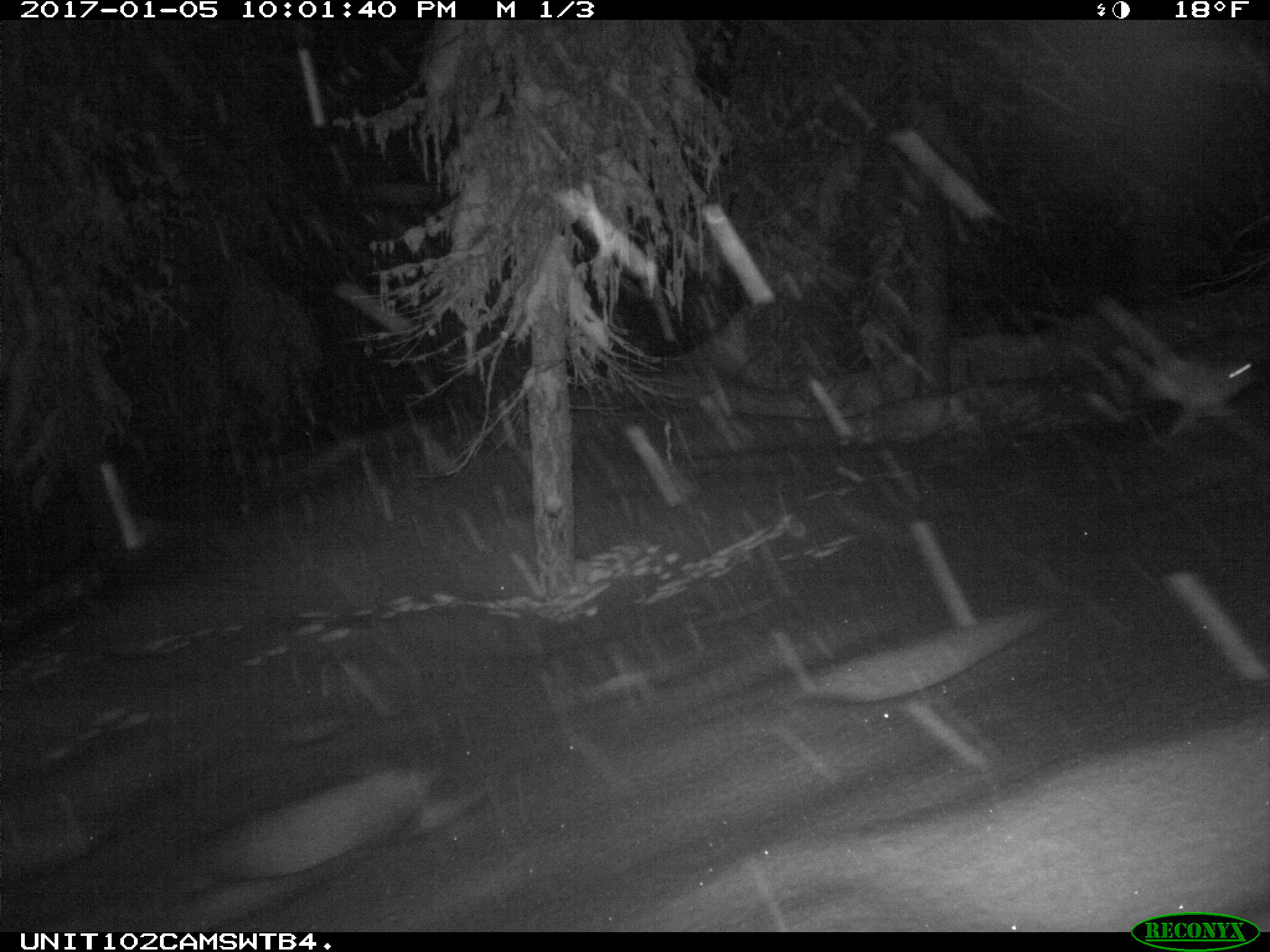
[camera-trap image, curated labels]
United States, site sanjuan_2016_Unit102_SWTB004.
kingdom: Animalia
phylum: Chordata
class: Mammalia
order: Lagomorpha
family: Leporidae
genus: Lepus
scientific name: Lepus americanus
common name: snowshoe hare